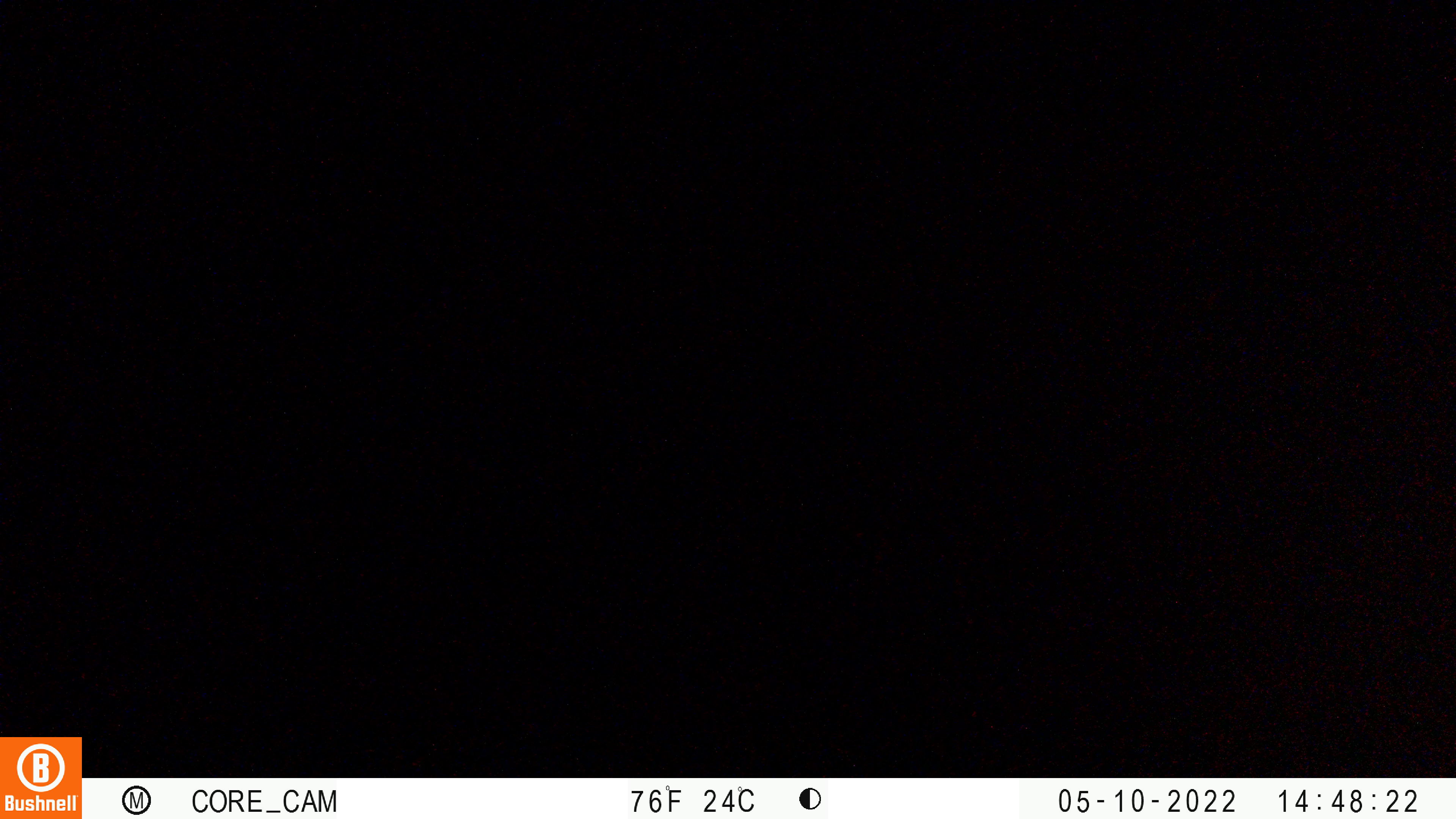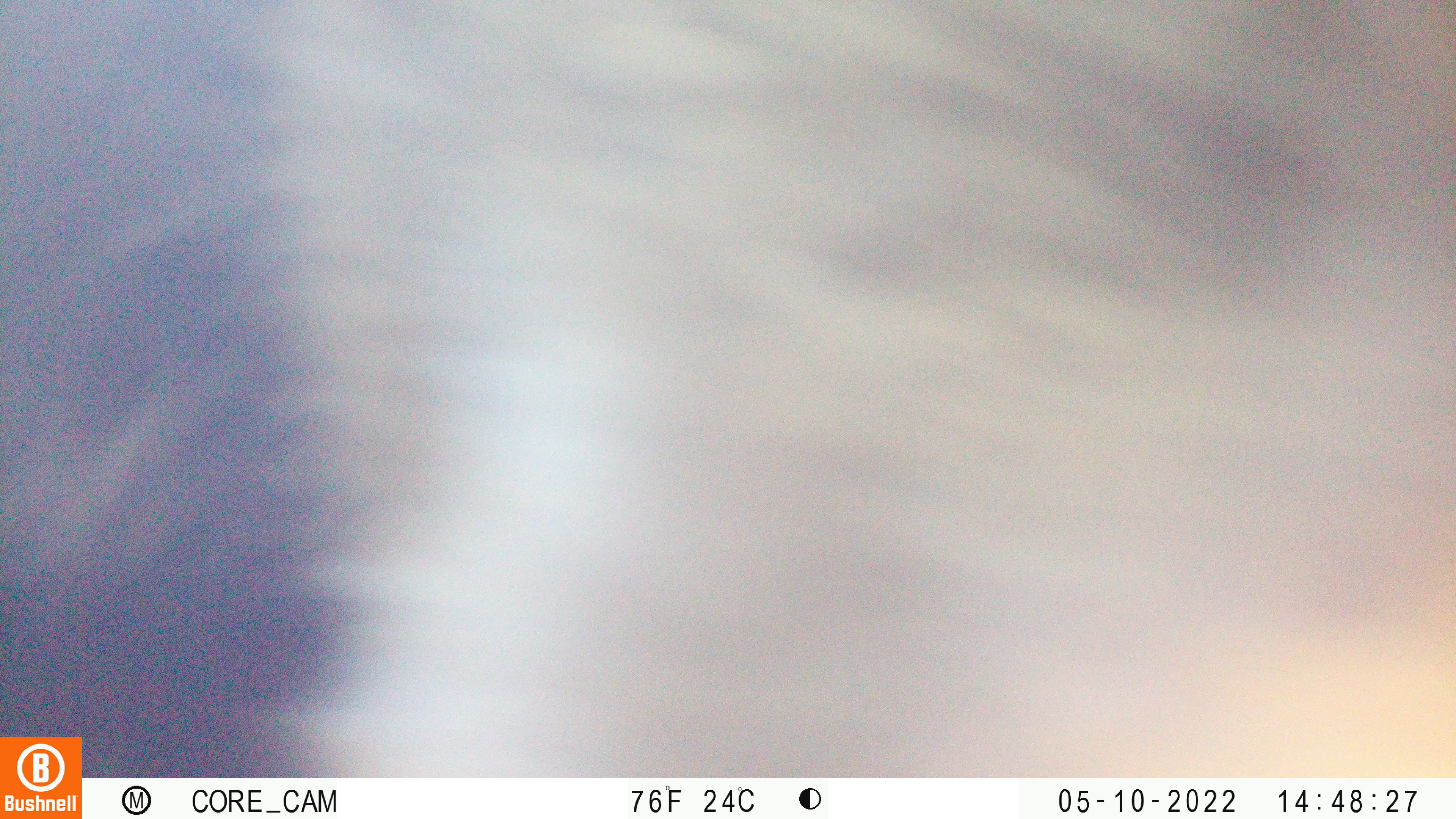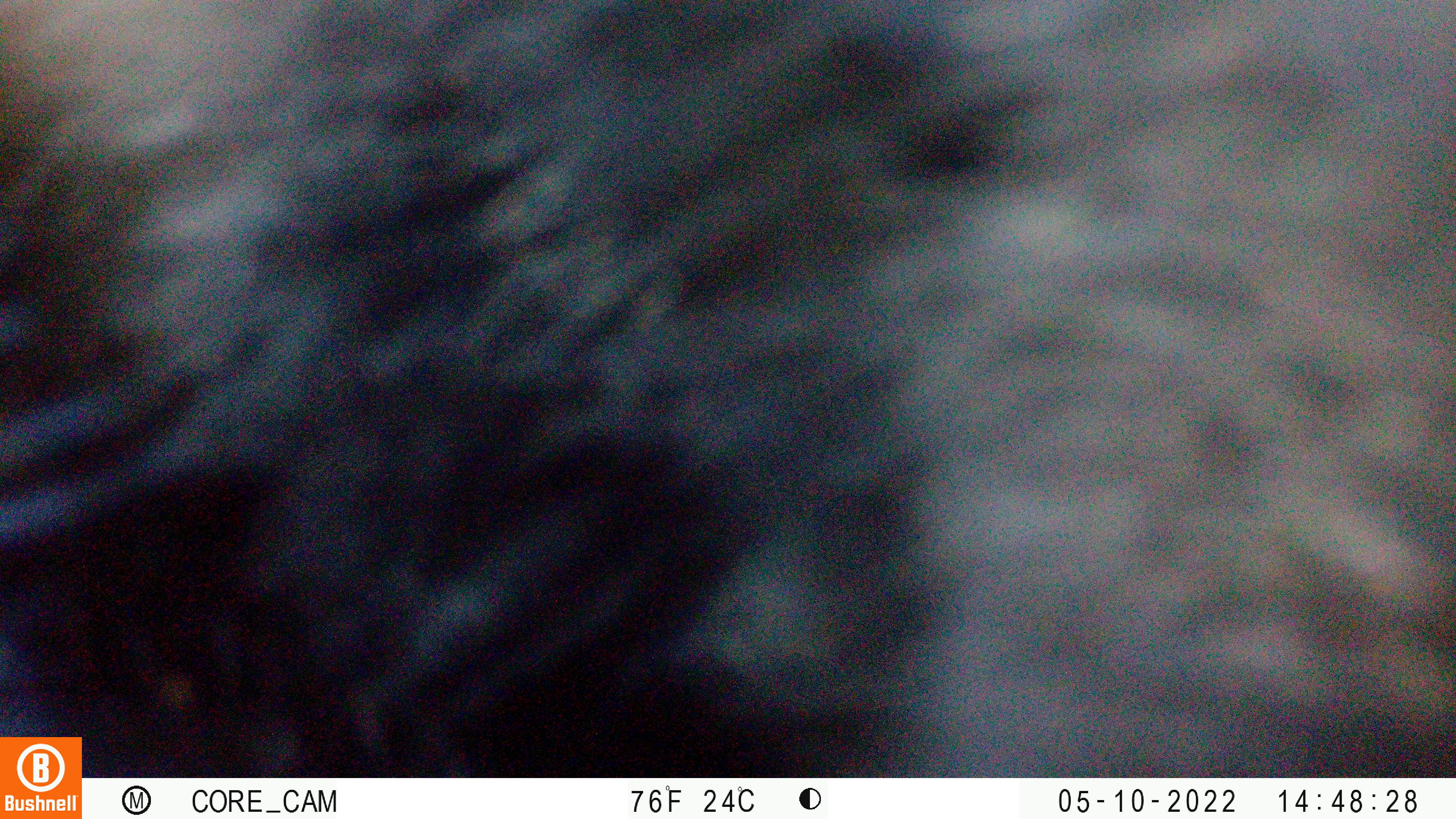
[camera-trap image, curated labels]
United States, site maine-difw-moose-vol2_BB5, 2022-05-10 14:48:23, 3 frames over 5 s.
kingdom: Animalia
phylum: Chordata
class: Mammalia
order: Carnivora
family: Ursidae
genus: Ursus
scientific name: Ursus americanus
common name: black bear